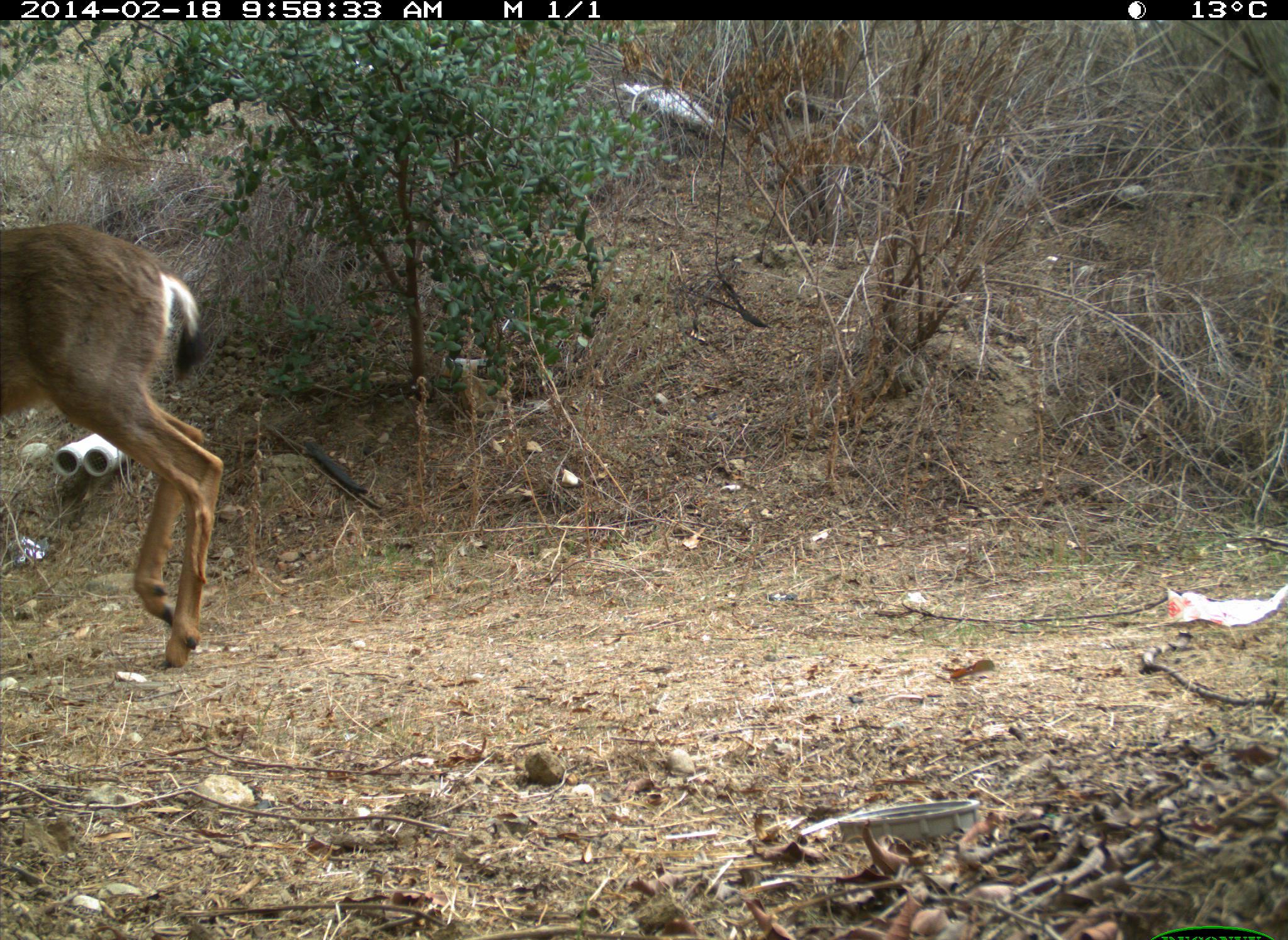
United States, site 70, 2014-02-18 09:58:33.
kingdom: Animalia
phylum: Chordata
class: Mammalia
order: Artiodactyla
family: Cervidae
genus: Odocoileus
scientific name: Odocoileus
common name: deer